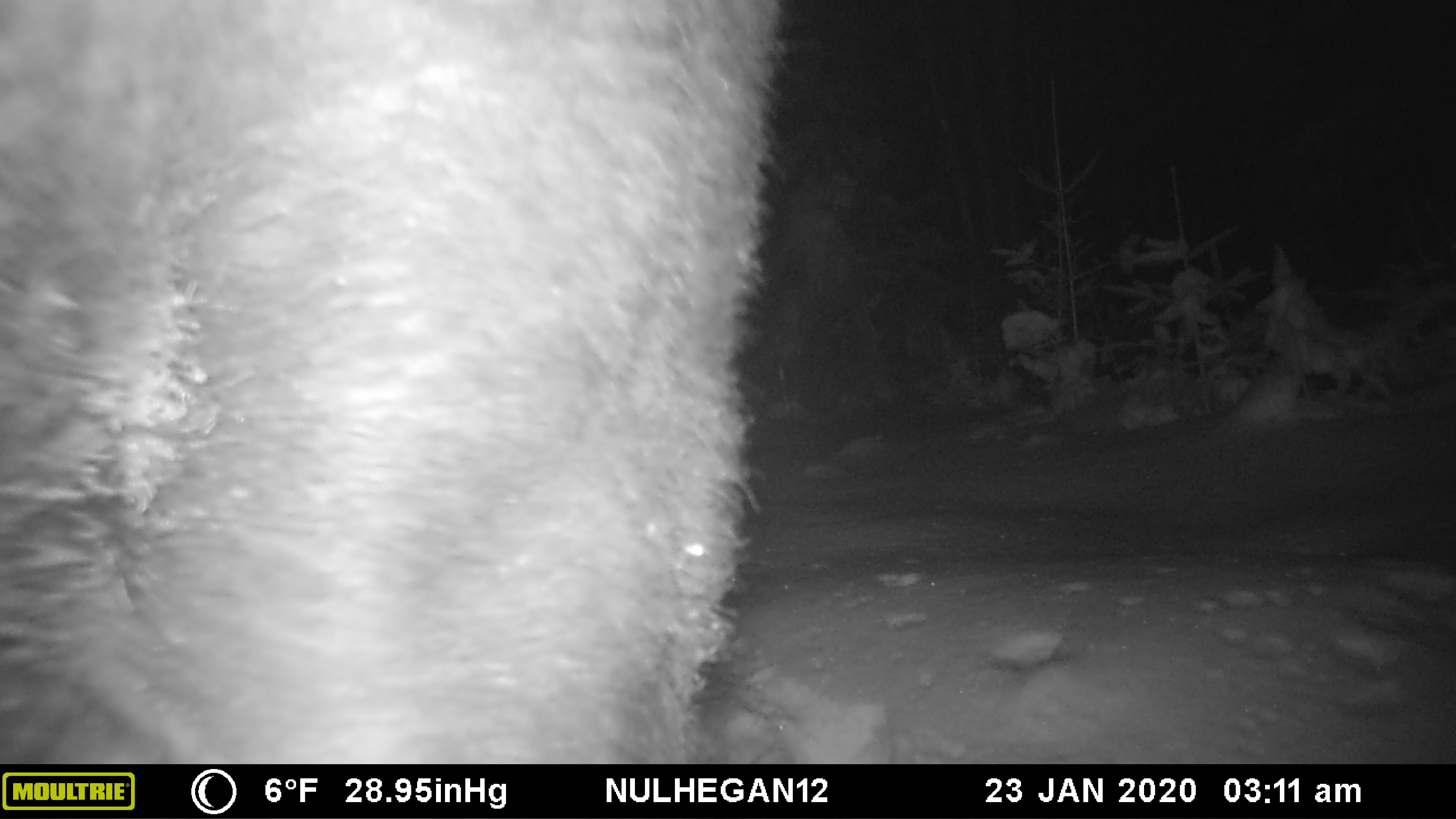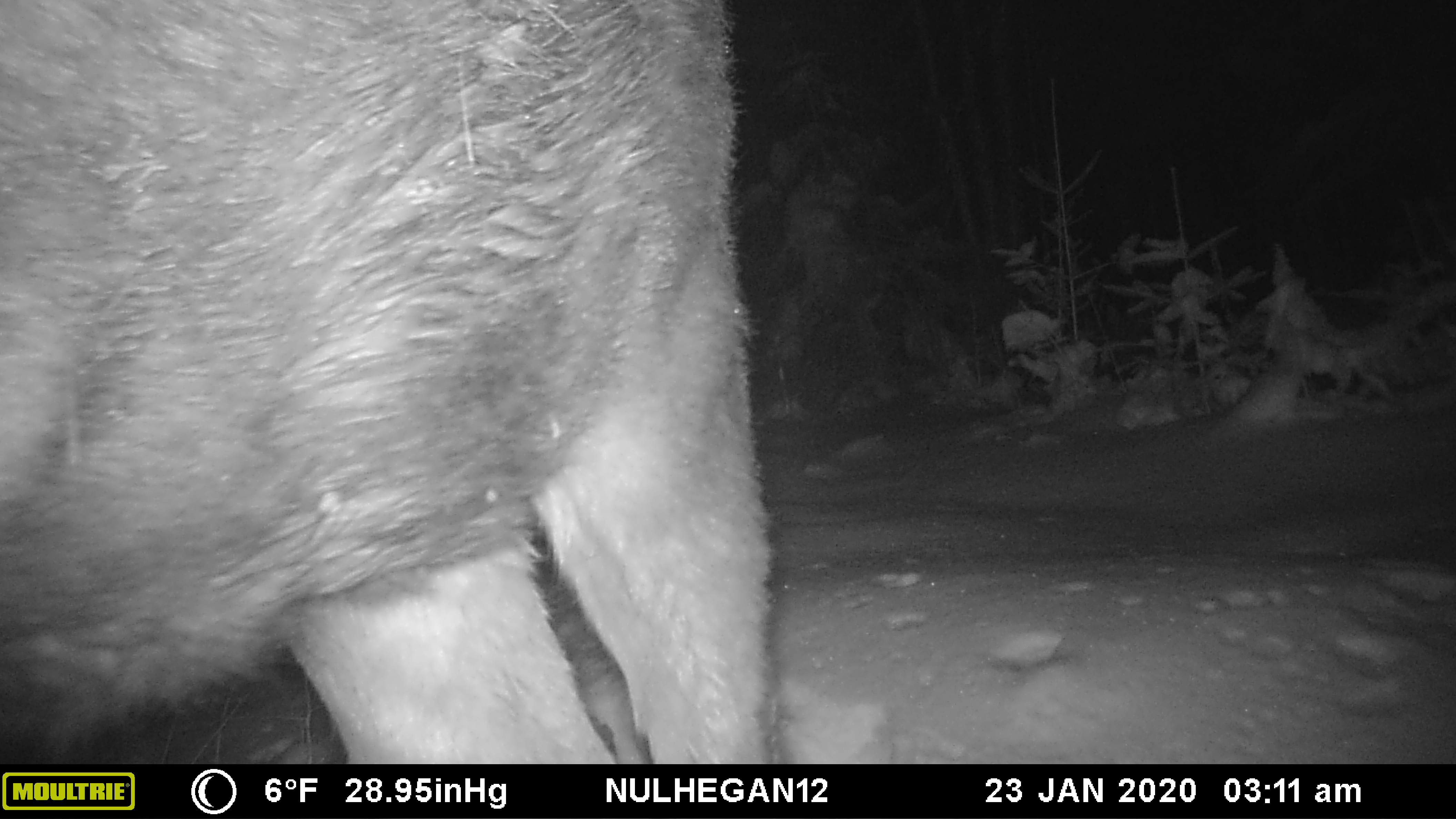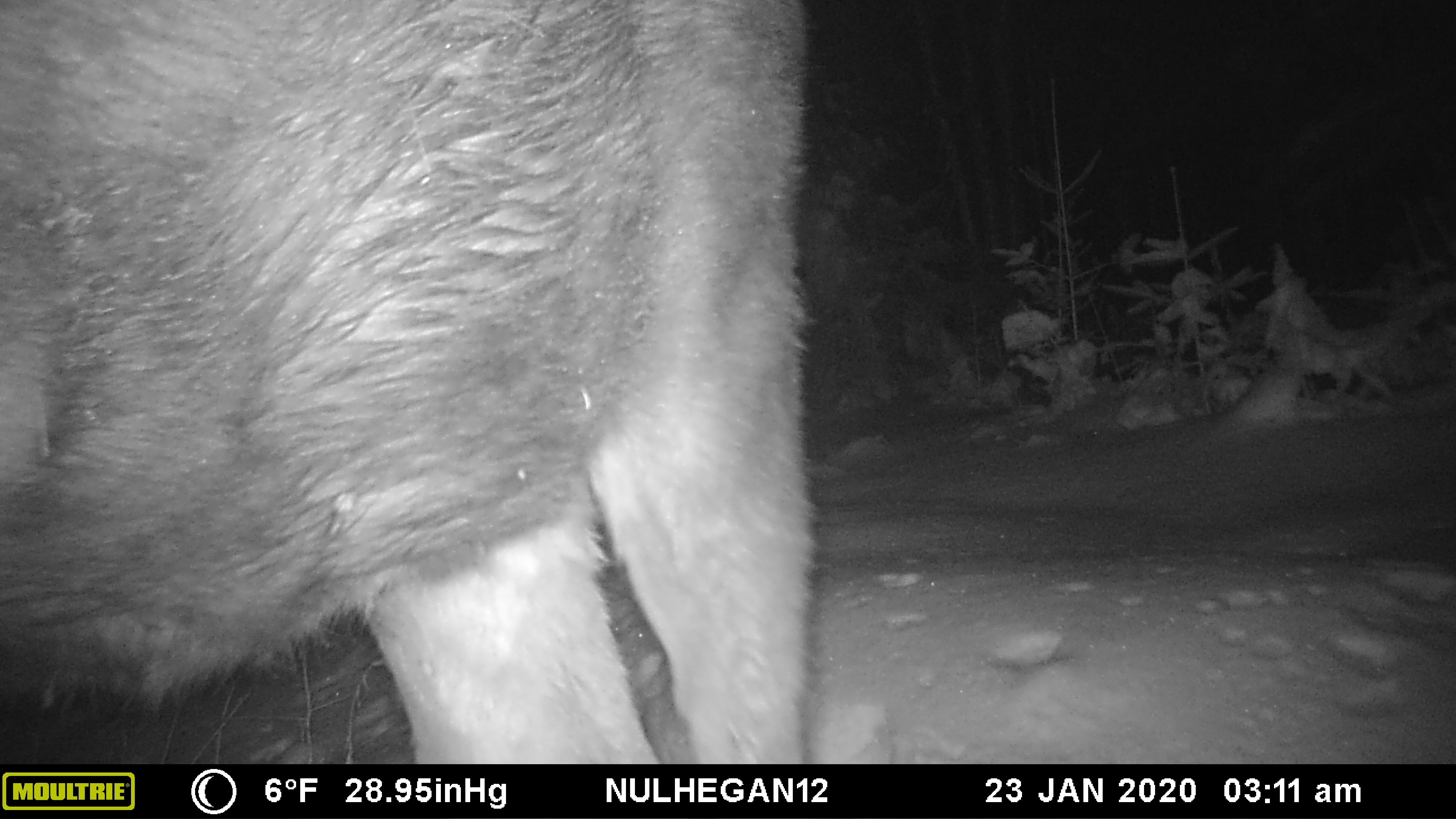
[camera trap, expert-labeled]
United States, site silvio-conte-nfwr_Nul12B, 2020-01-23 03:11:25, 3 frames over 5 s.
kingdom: Animalia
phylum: Chordata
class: Mammalia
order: Artiodactyla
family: Cervidae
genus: Alces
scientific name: Alces alces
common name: moose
Moose (Alces alces).